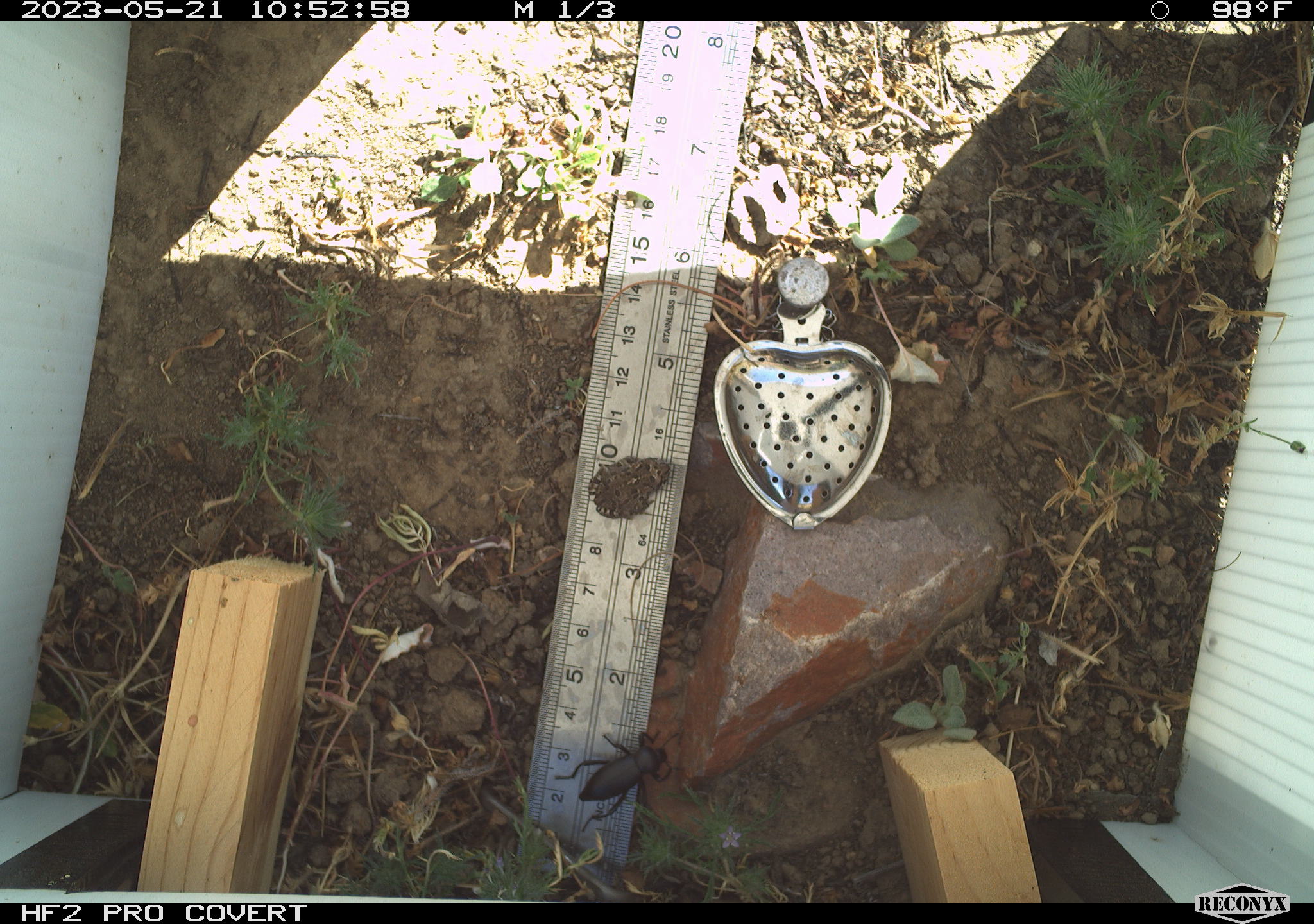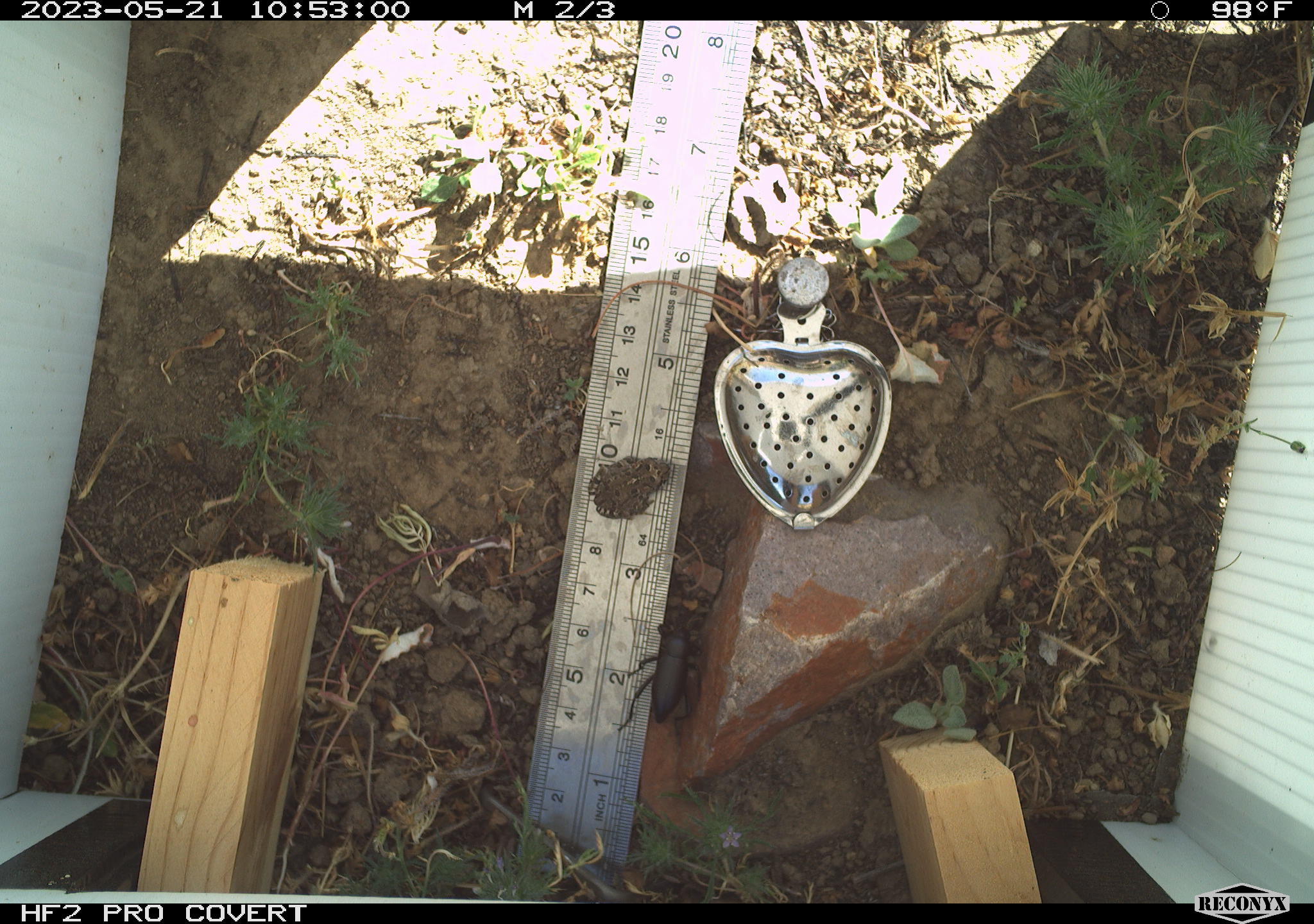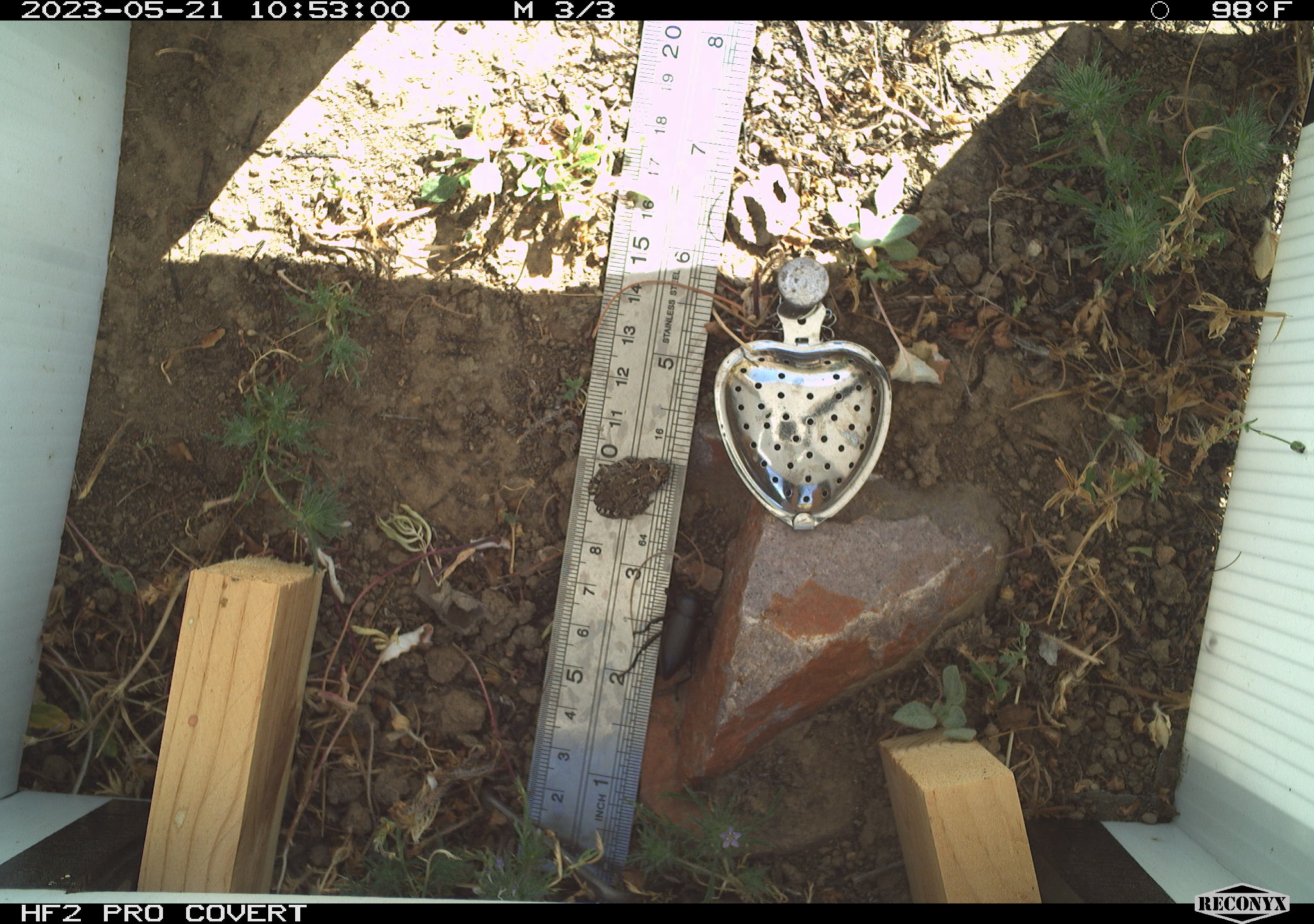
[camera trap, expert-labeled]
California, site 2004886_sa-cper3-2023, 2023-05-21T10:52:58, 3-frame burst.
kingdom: Animalia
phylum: Chordata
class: Amphibia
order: Anura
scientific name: Anura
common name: frogs